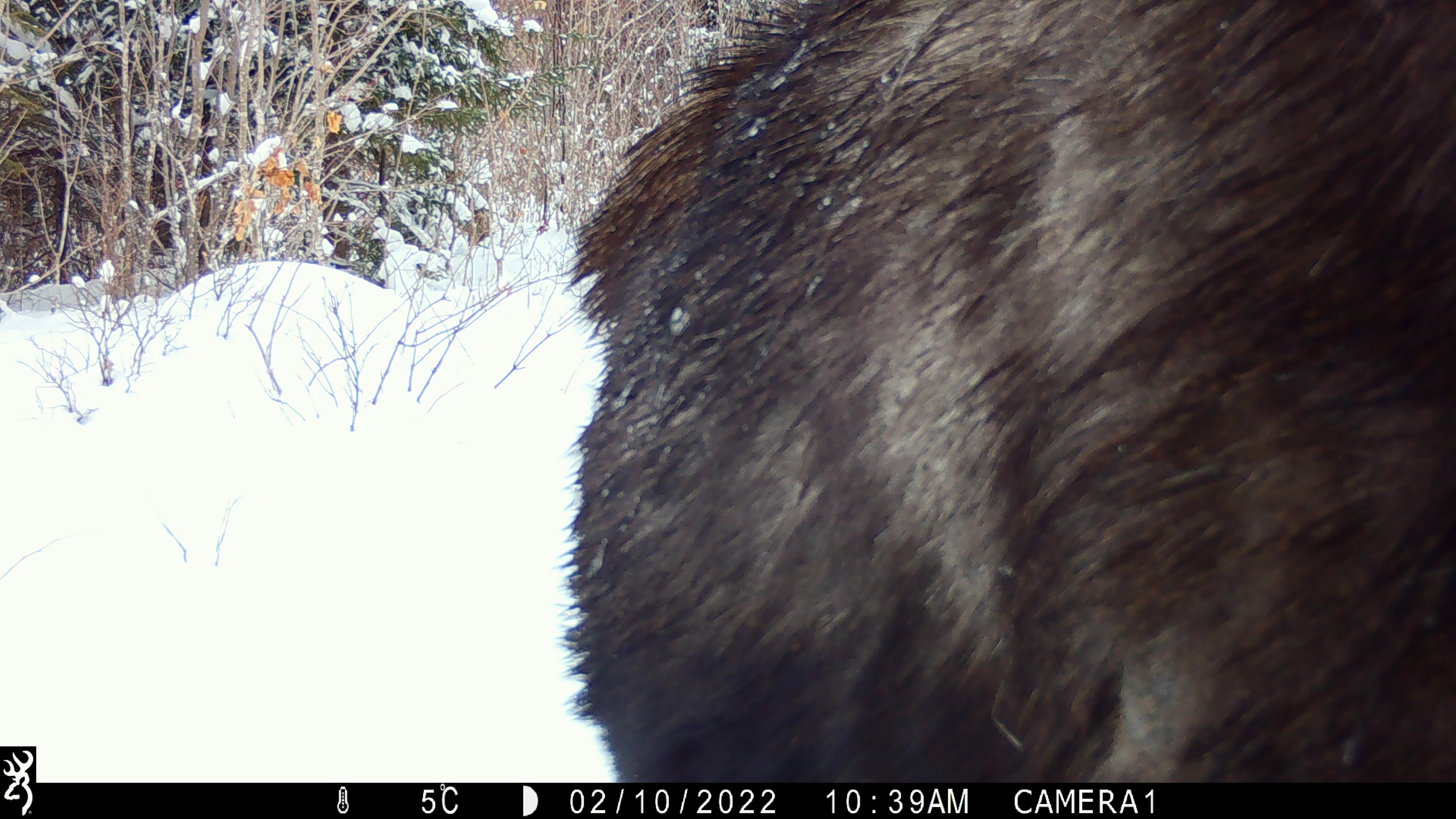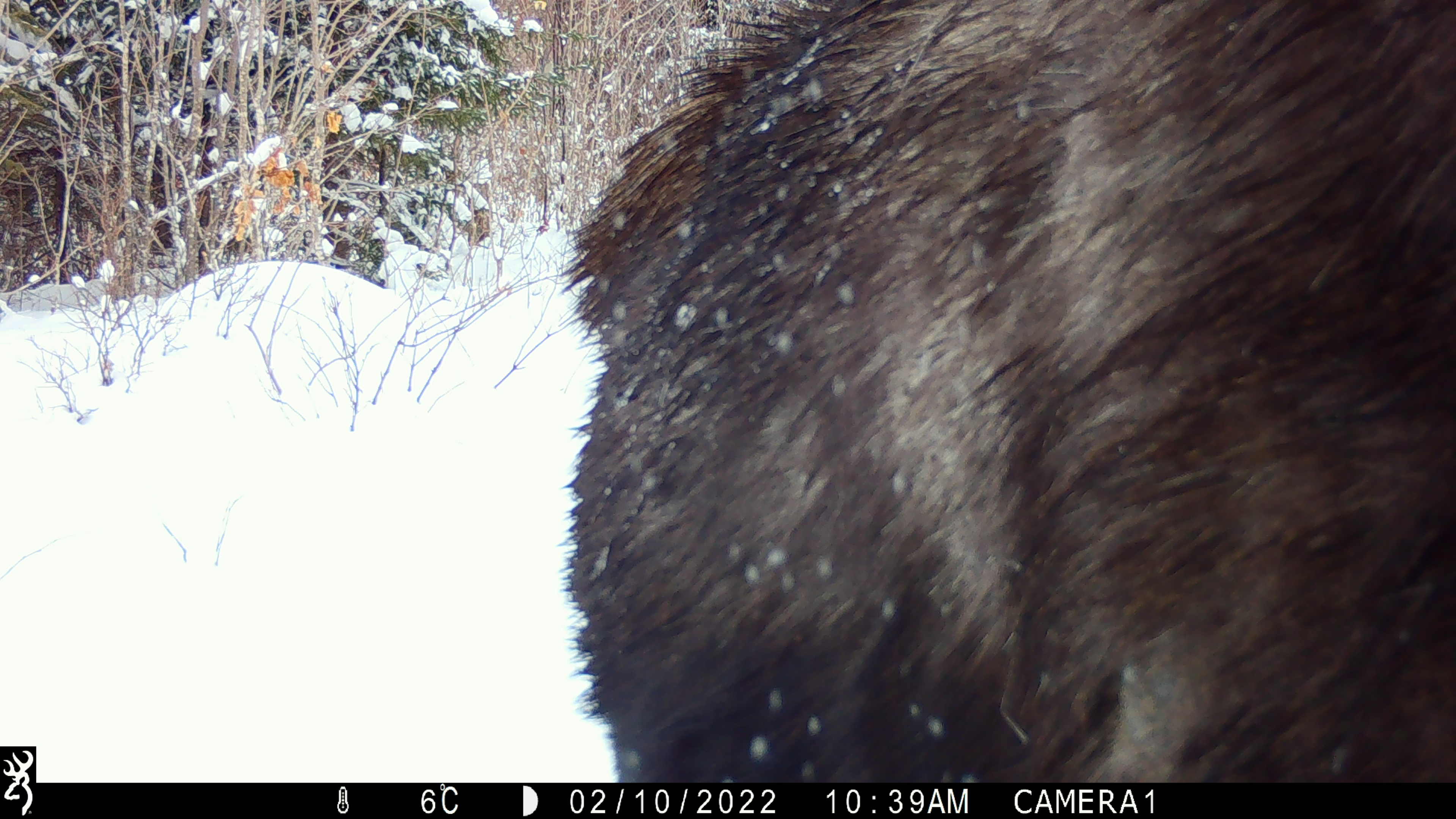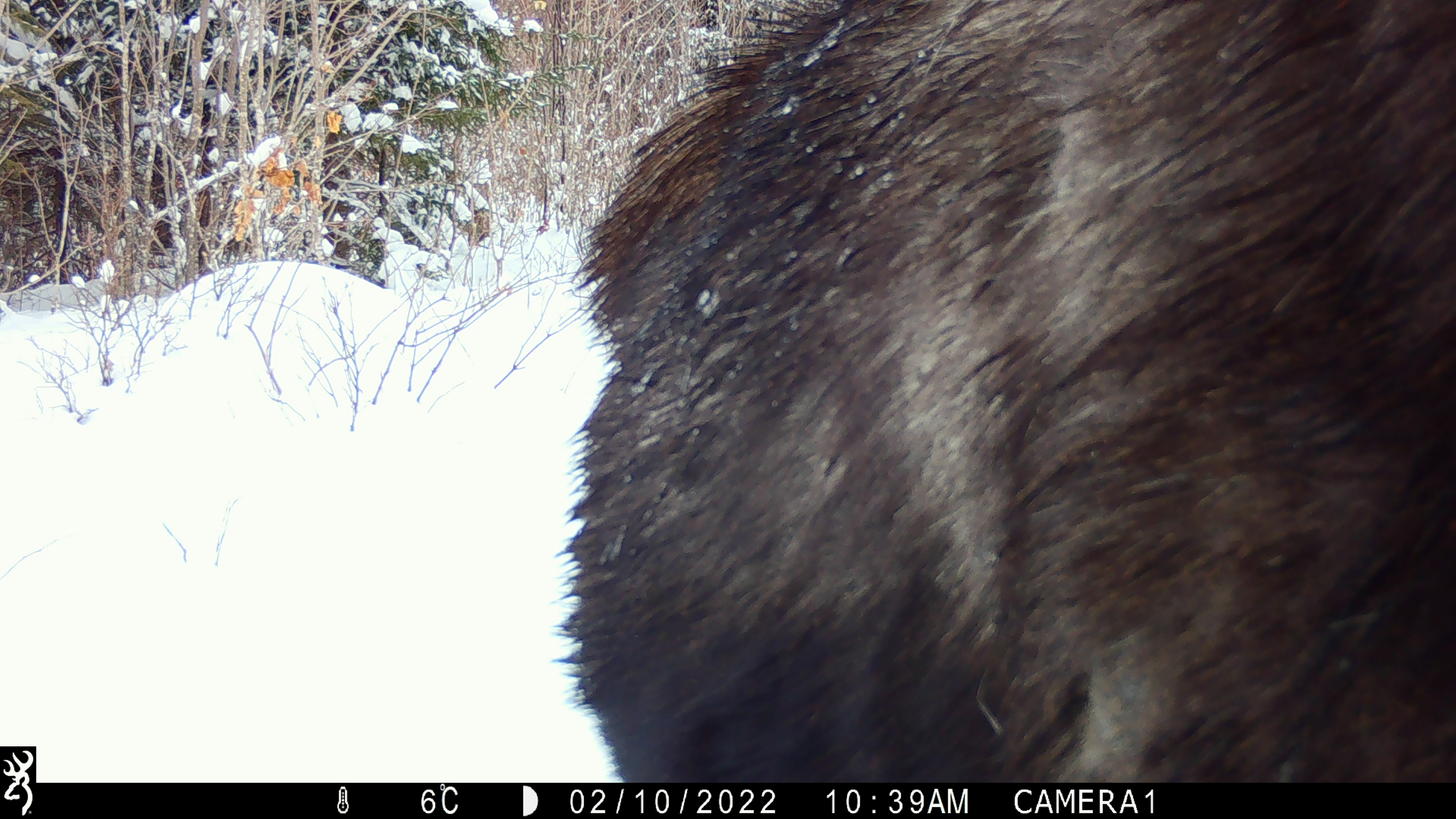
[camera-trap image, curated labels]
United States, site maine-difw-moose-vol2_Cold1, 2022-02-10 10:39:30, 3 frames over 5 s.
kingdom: Animalia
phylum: Chordata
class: Mammalia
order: Artiodactyla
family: Cervidae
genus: Alces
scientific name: Alces alces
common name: moose